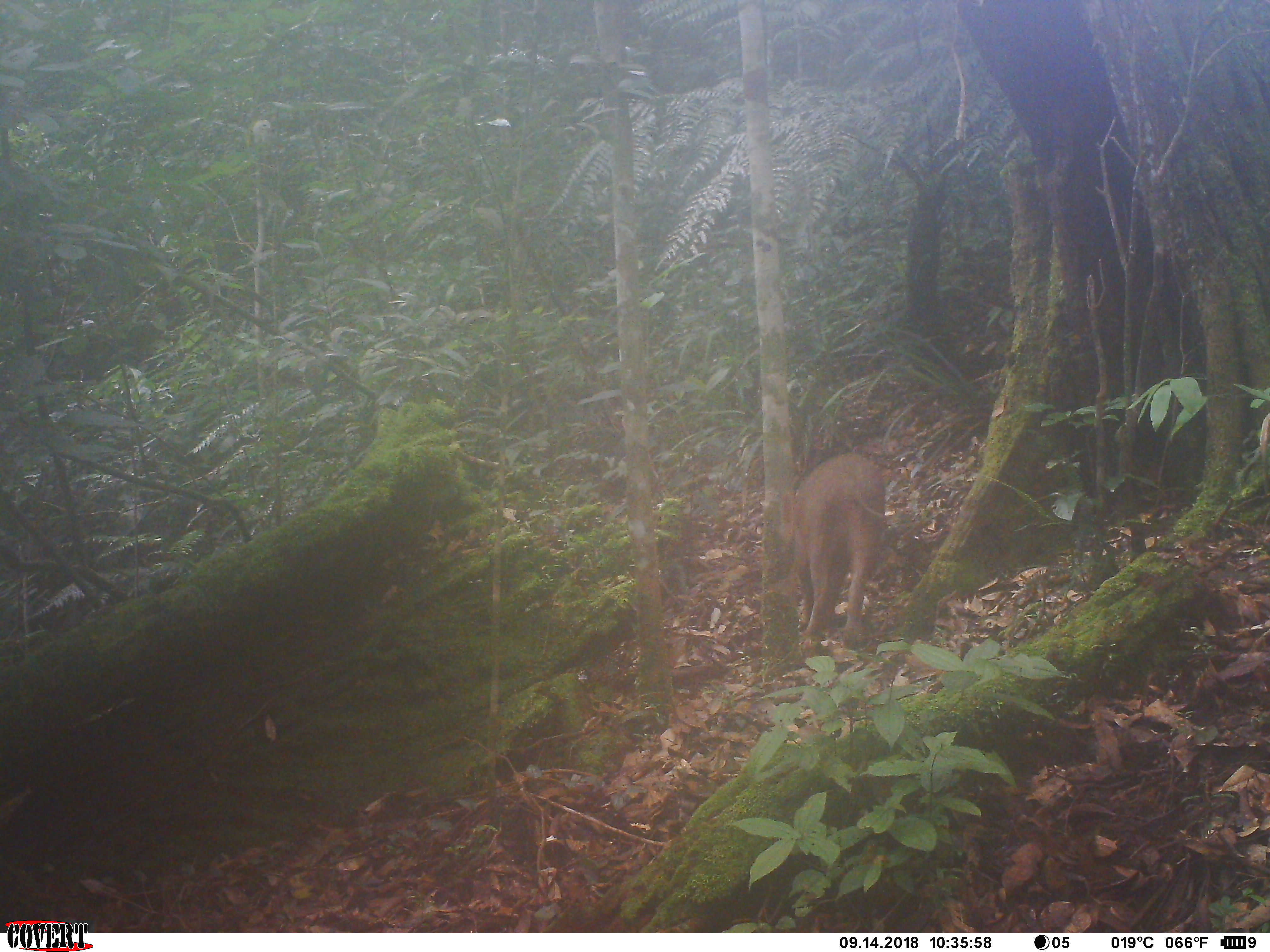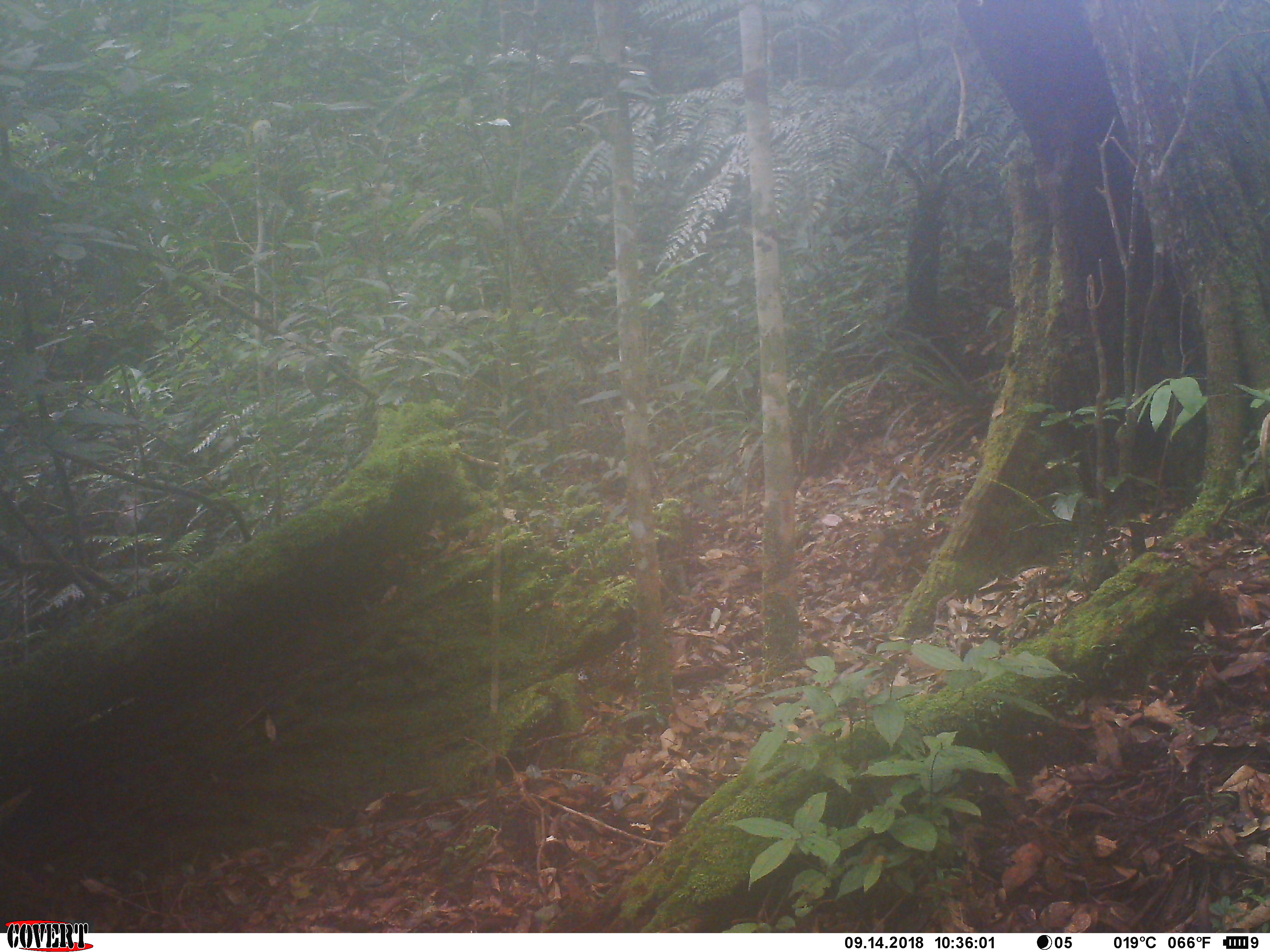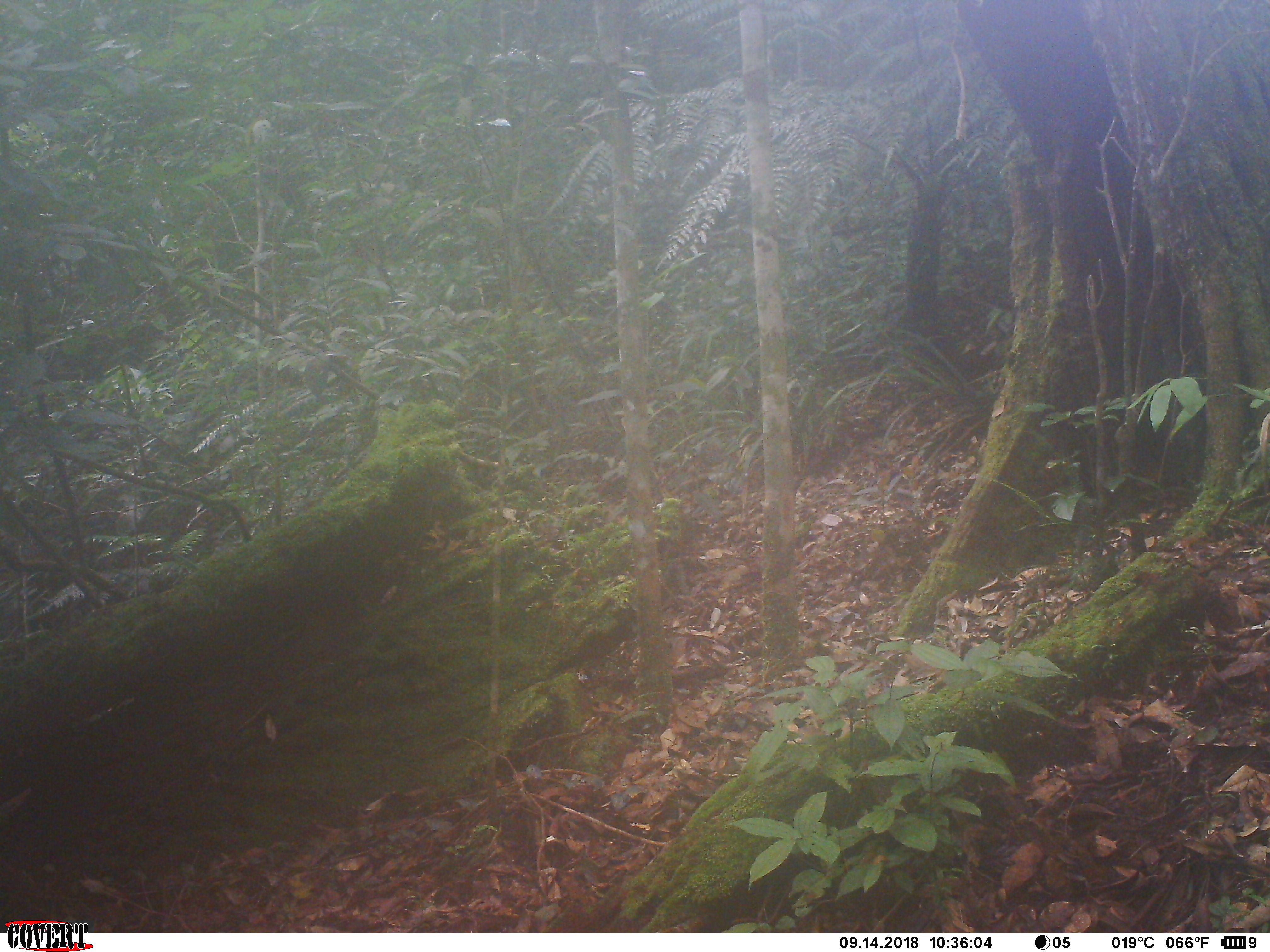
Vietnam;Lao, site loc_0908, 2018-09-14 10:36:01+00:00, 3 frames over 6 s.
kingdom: Animalia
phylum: Chordata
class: Mammalia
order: Artiodactyla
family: Suidae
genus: Sus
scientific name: Sus scrofa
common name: eurasian wild pig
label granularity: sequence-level